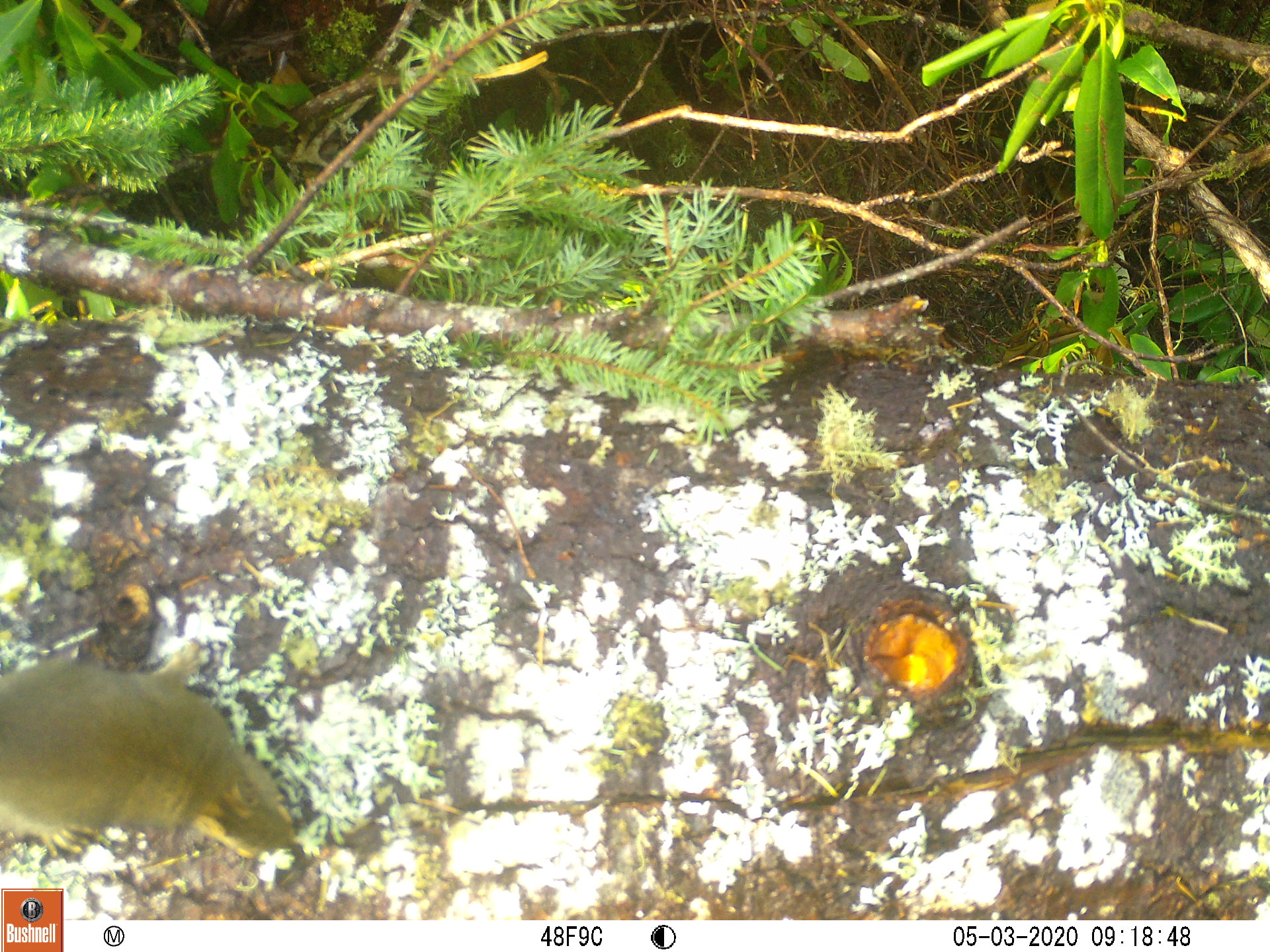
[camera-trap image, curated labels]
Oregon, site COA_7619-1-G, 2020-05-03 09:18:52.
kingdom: Animalia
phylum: Chordata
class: Mammalia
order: Rodentia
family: Sciuridae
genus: Tamiasciurus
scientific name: Tamiasciurus douglasii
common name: douglas squirrel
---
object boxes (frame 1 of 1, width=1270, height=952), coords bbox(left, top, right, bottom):
douglas squirrel: bbox(0, 642, 298, 875)